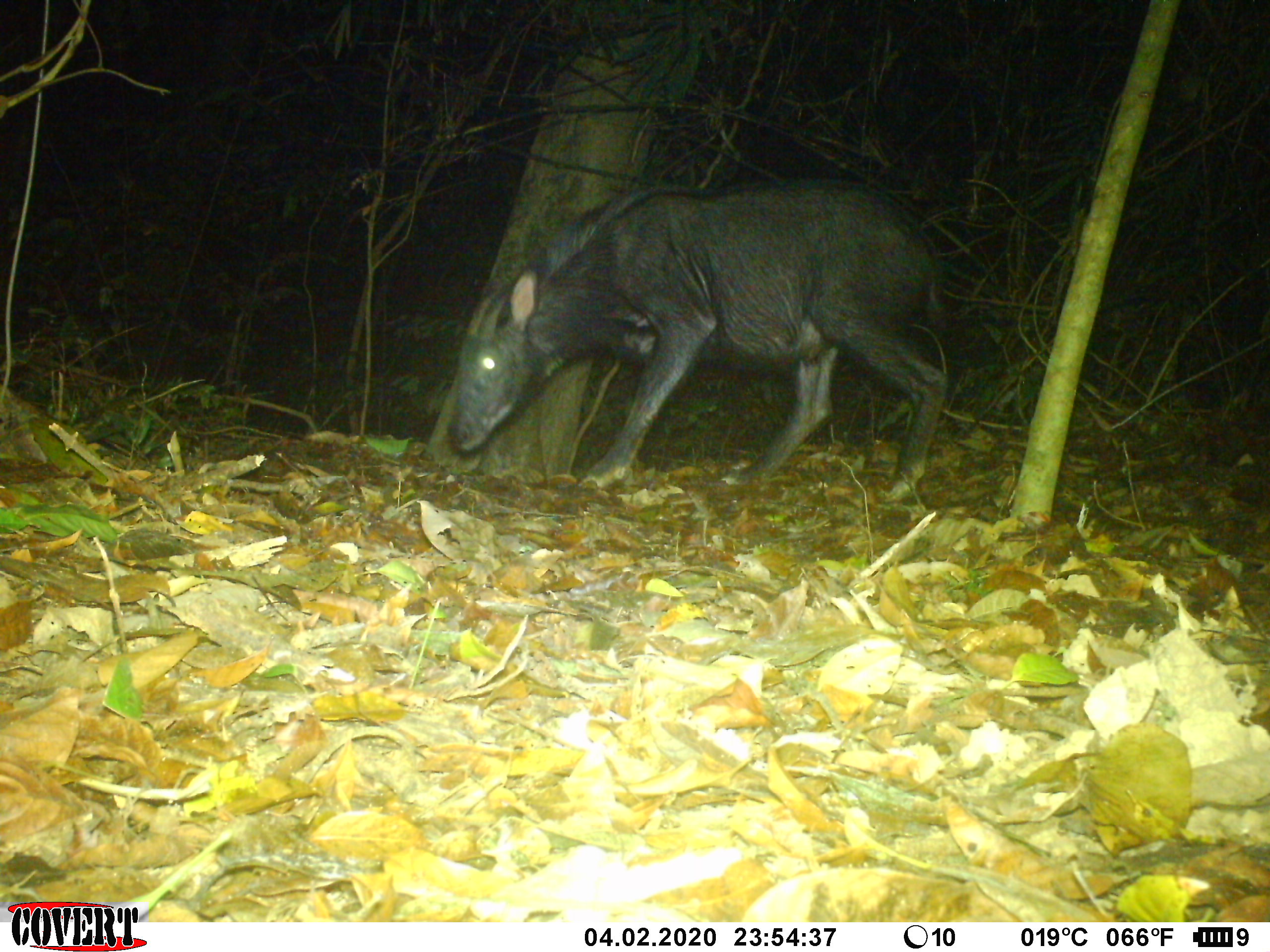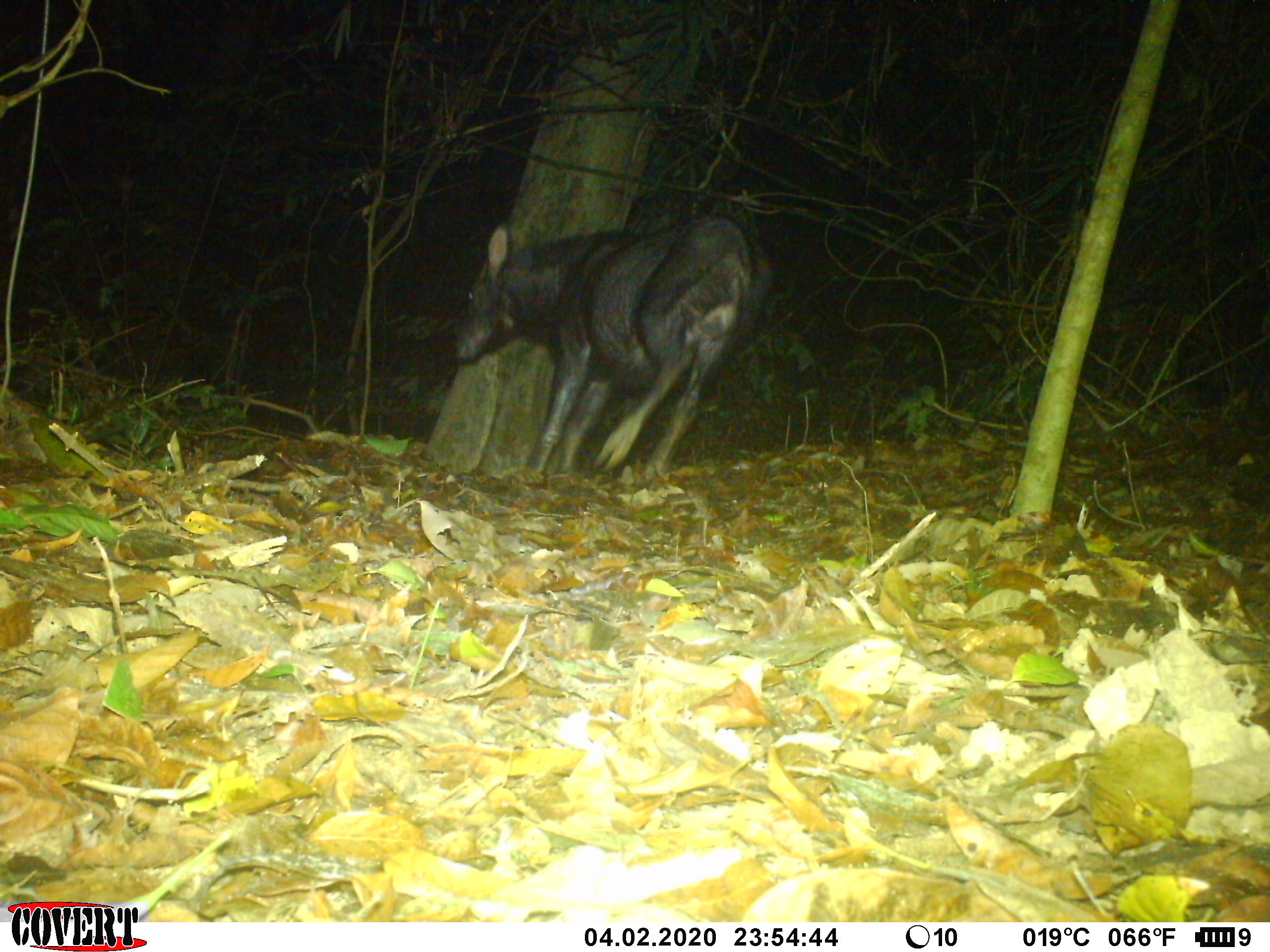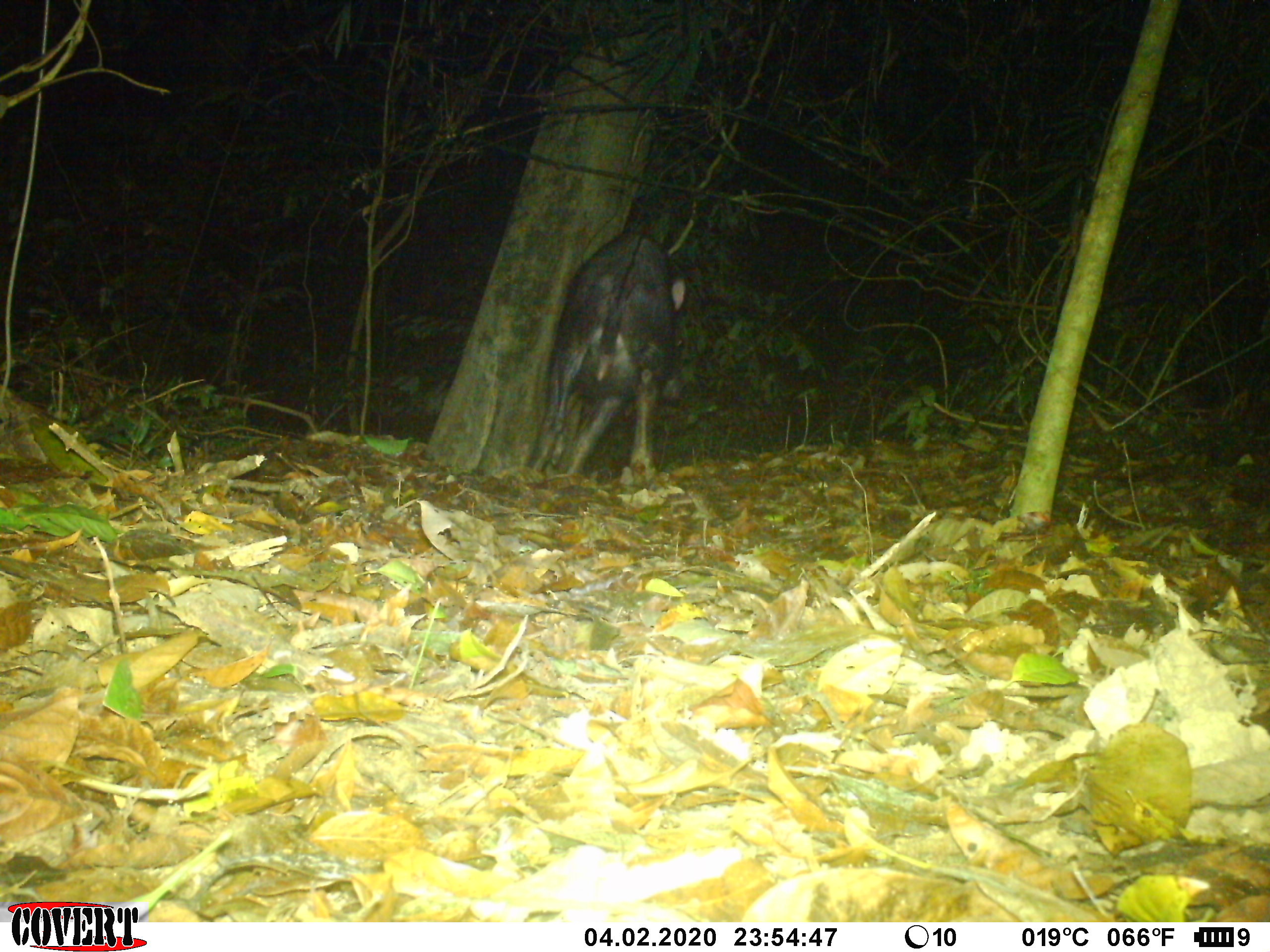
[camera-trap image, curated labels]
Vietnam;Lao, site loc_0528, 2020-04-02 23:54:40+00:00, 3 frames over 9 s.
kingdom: Animalia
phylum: Chordata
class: Mammalia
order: Artiodactyla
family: Bovidae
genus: Capricornis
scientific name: Capricornis sumatraensis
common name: chinese serow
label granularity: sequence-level